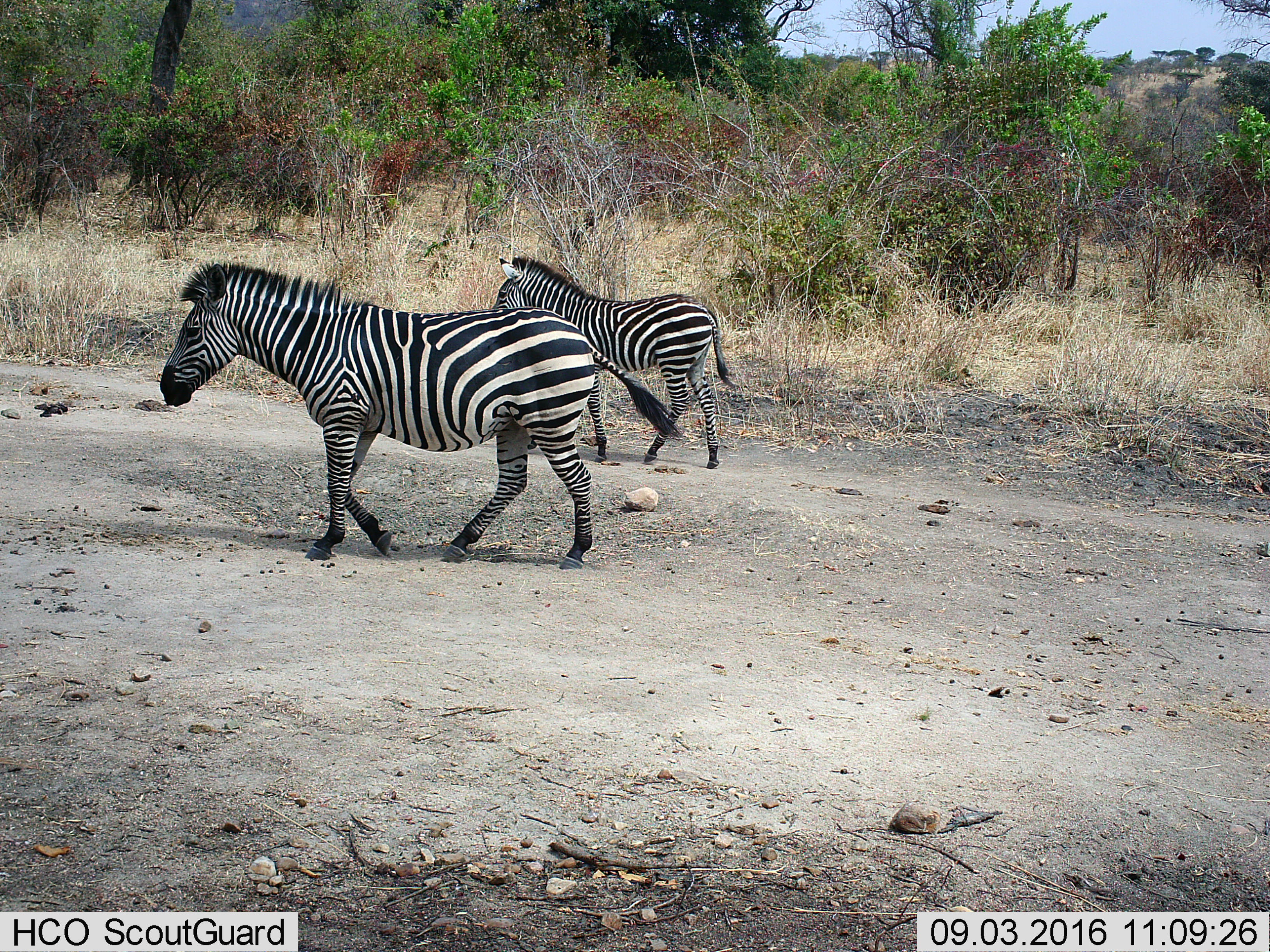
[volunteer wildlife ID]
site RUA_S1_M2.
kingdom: Animalia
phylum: Chordata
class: Mammalia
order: Perissodactyla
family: Equidae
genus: Equus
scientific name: Equus quagga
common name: plains zebra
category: zebraplains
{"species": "zebraplains (plains zebra) (Equus quagga)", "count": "2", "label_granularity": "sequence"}